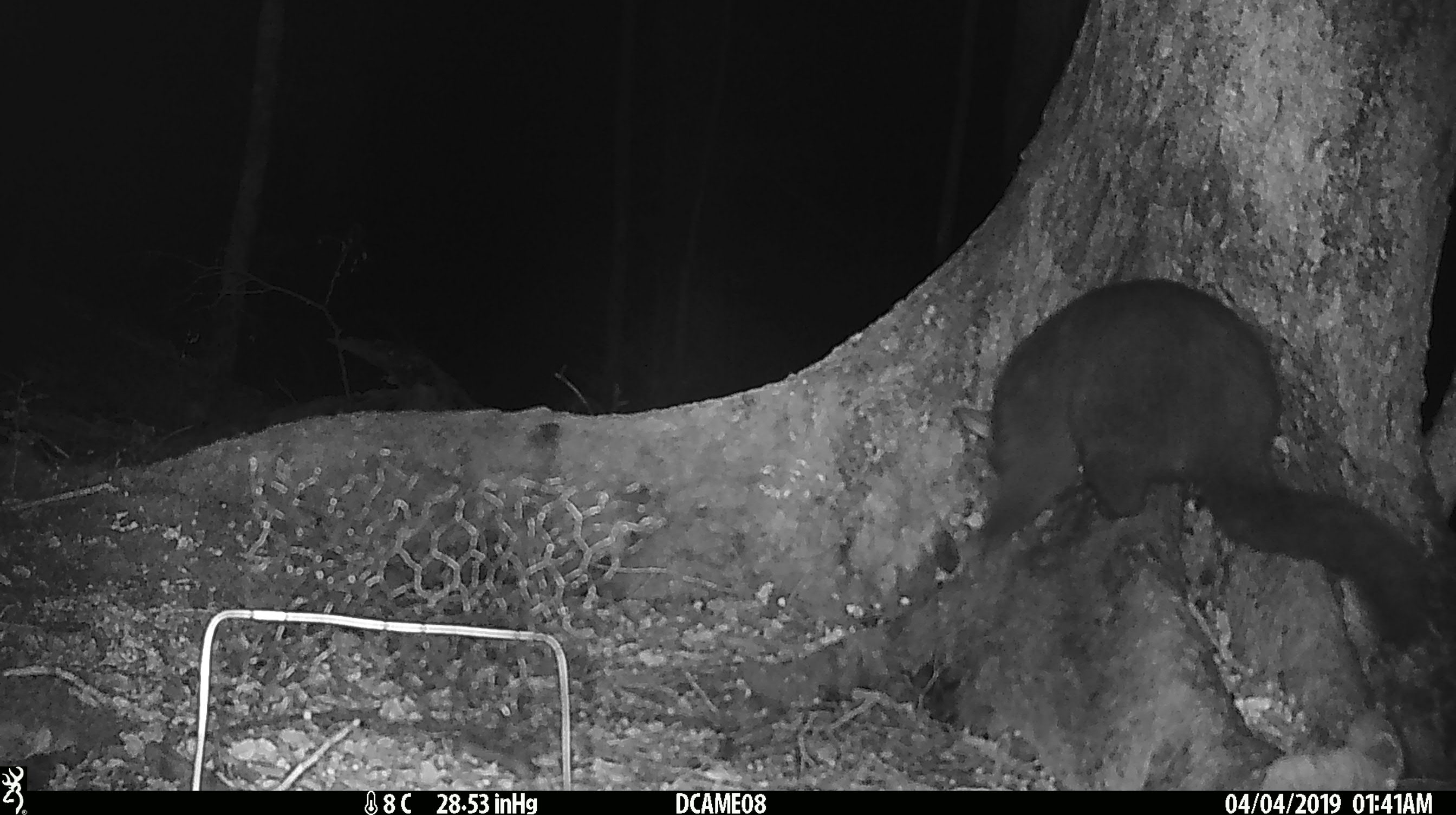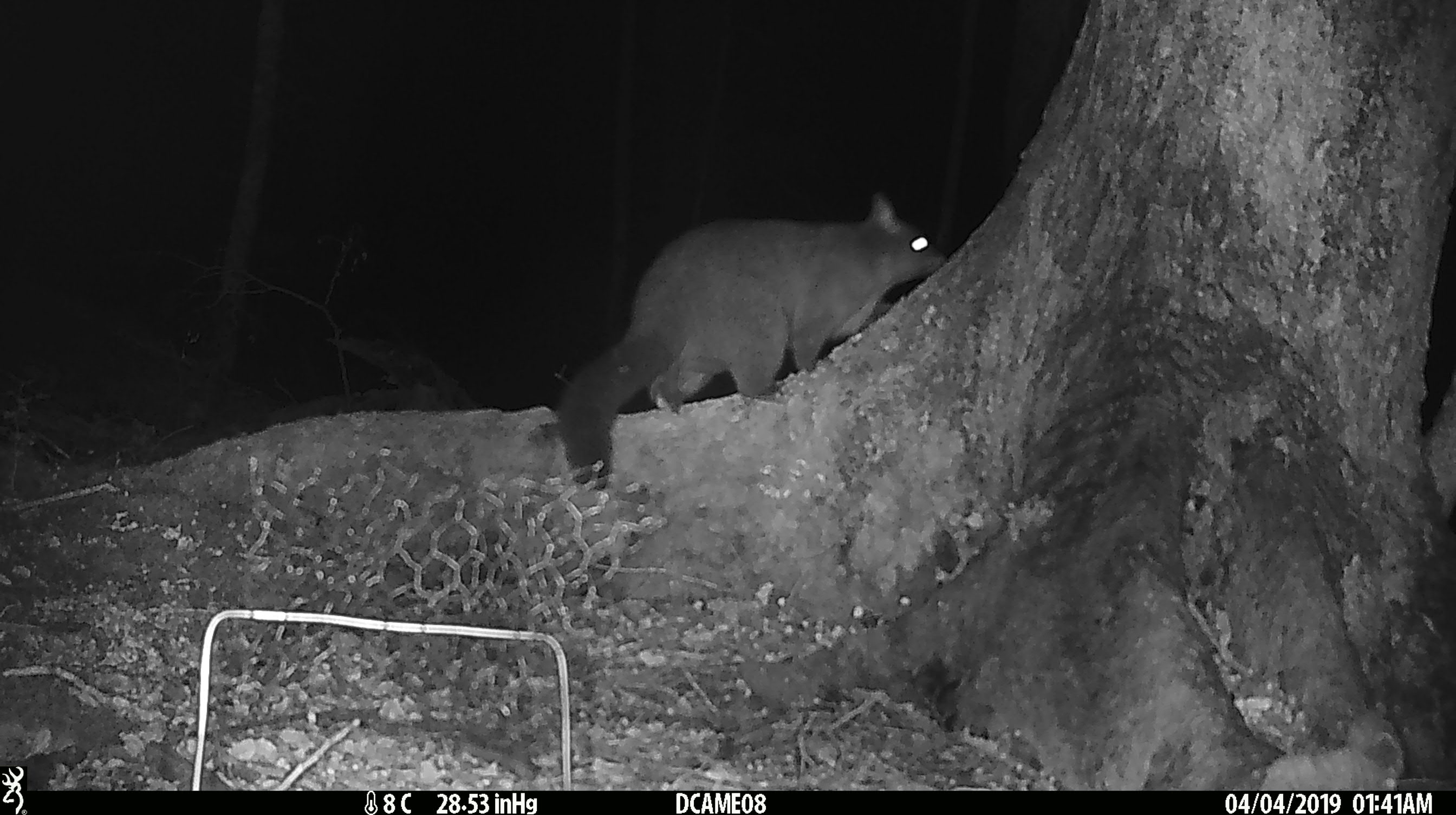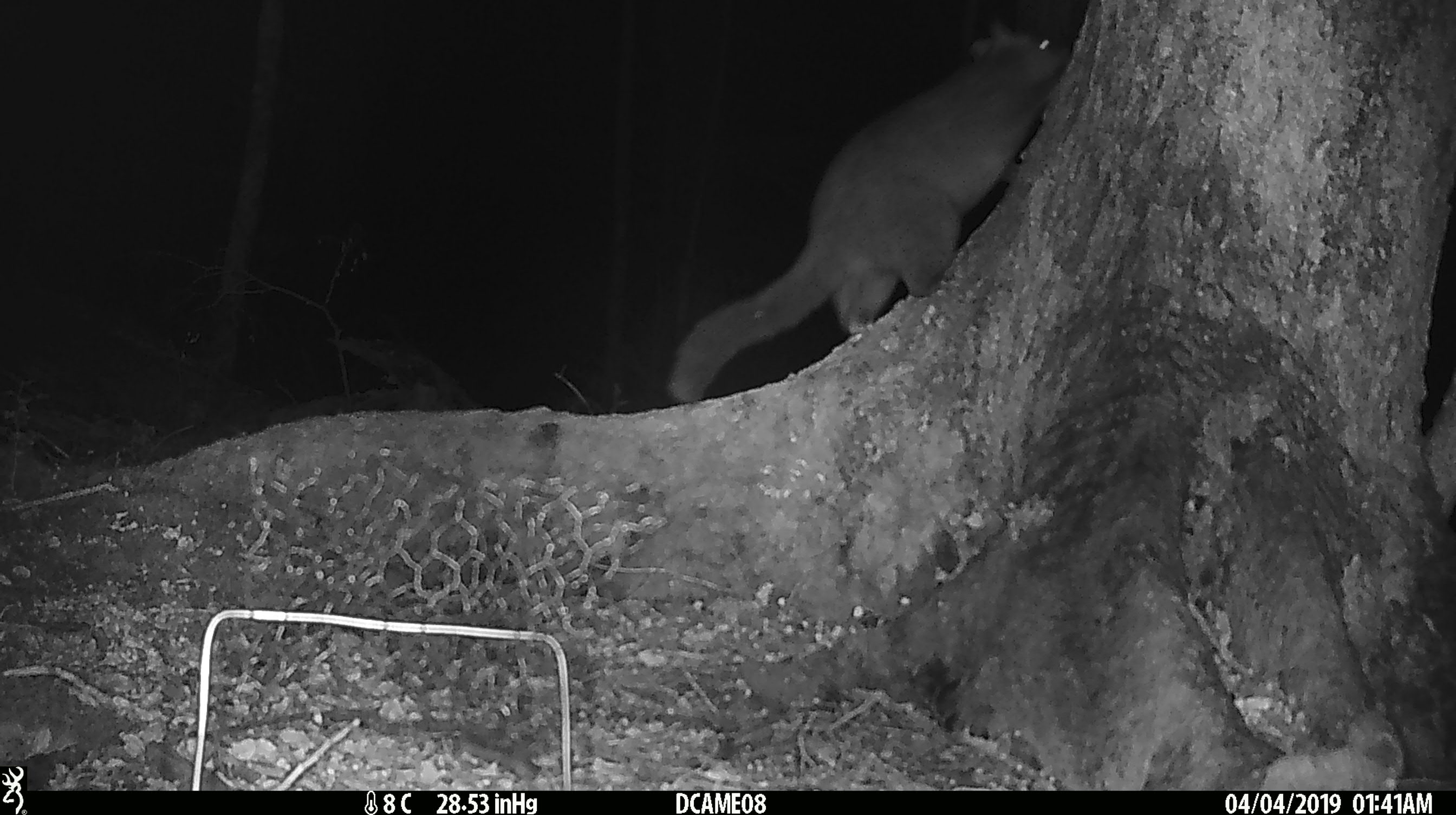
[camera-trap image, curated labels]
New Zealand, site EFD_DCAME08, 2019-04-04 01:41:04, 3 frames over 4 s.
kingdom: Animalia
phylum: Chordata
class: Mammalia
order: Diprotodontia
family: Phalangeridae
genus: Trichosurus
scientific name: Trichosurus vulpecula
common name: common brushtail possum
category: possum